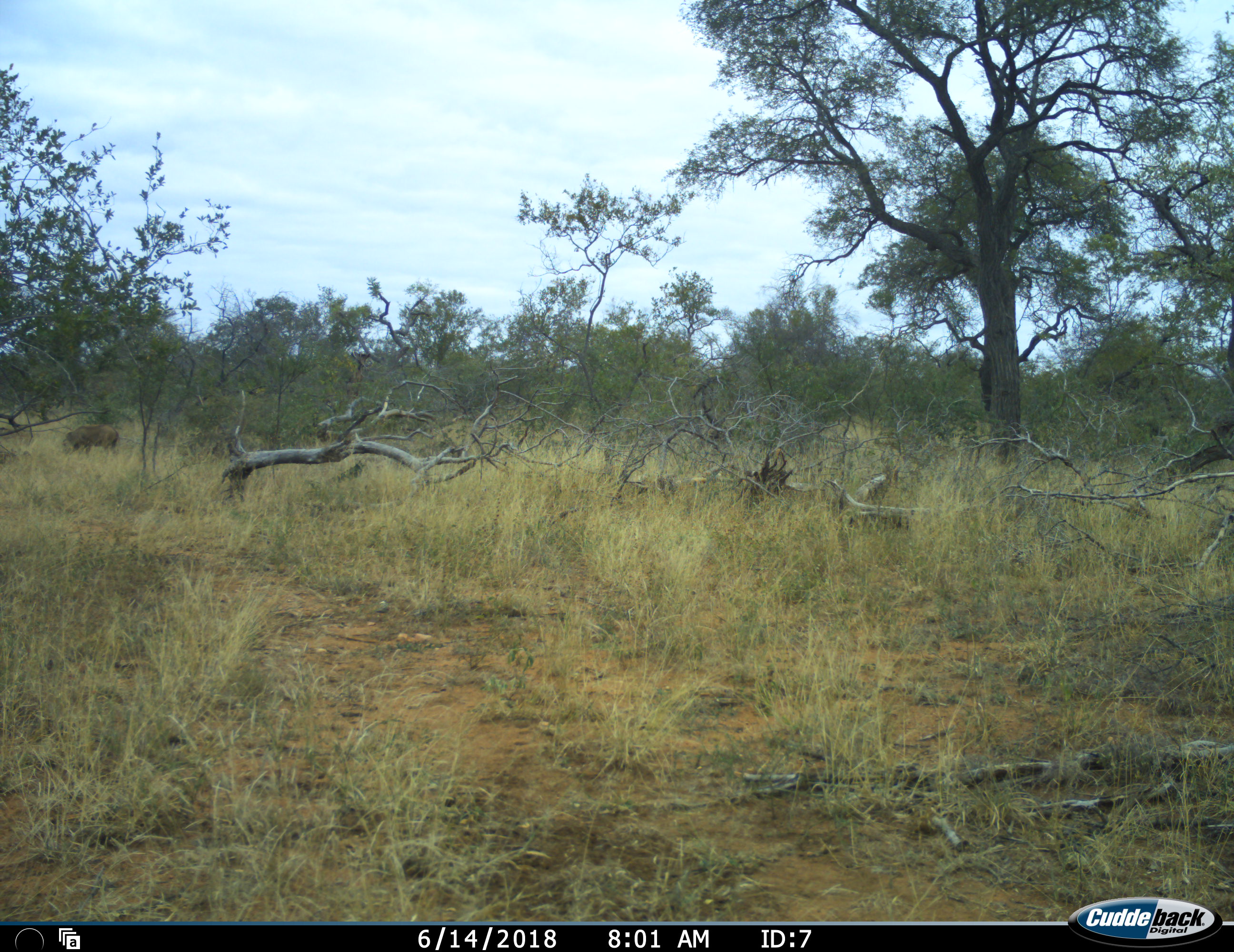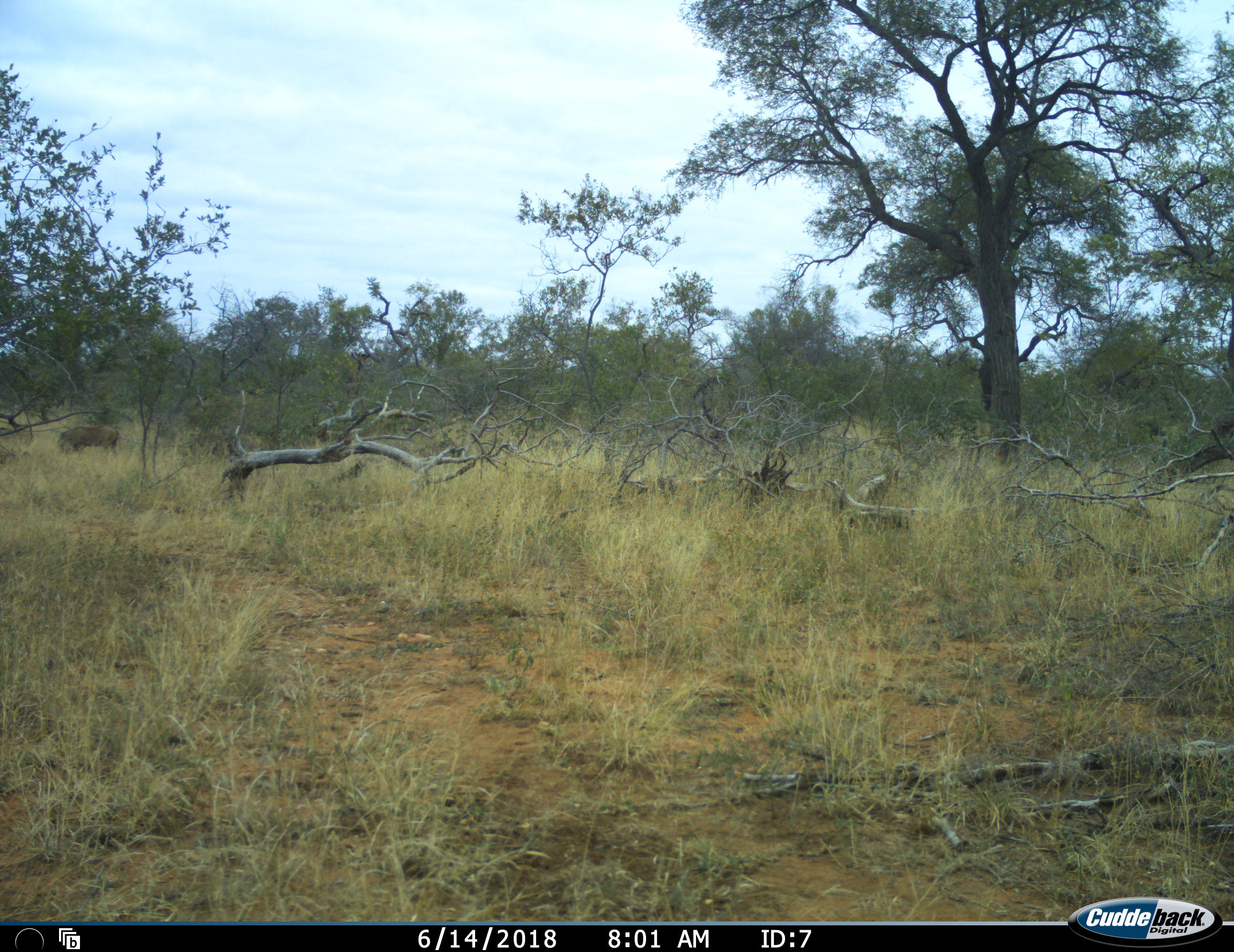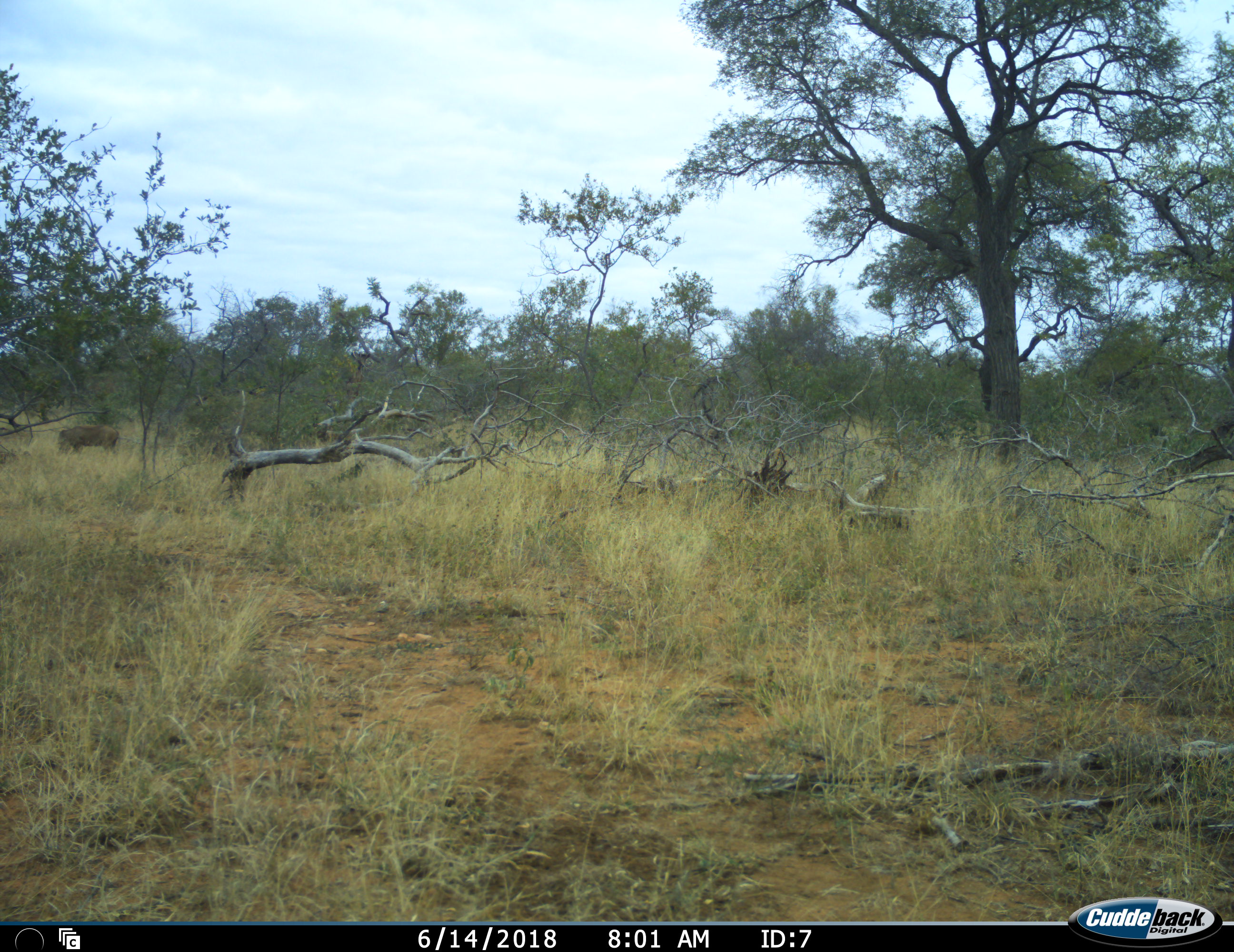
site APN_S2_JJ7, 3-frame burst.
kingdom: Animalia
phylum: Chordata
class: Mammalia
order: Artiodactyla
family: Suidae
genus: Phacochoerus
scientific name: Phacochoerus africanus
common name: warthog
Warthog (Phacochoerus africanus), count 1. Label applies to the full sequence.